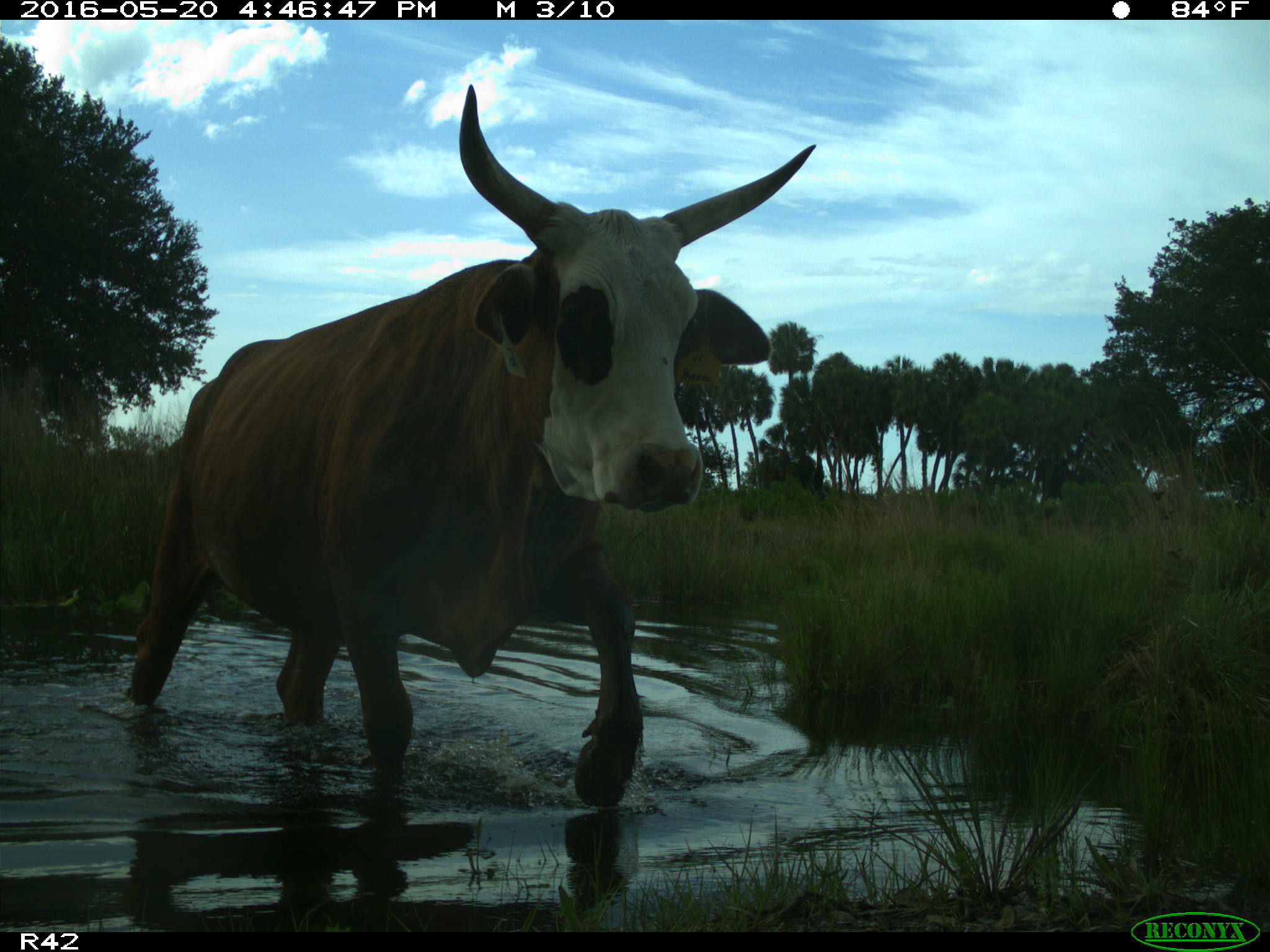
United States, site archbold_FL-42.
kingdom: Animalia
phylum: Chordata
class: Mammalia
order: Artiodactyla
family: Bovidae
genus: Bos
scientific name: Bos taurus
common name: domestic cow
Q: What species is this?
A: Bos taurus (domestic cow).